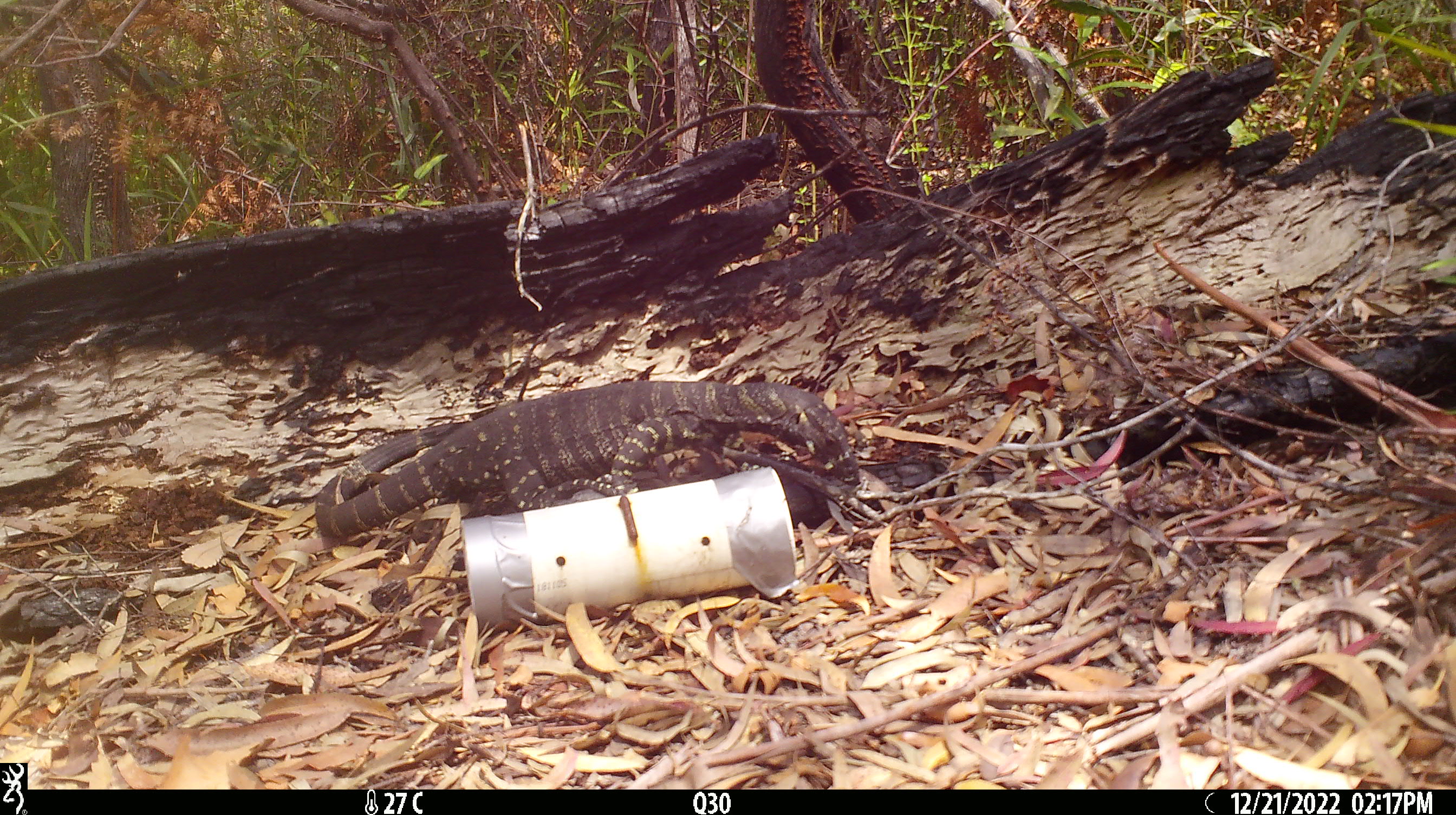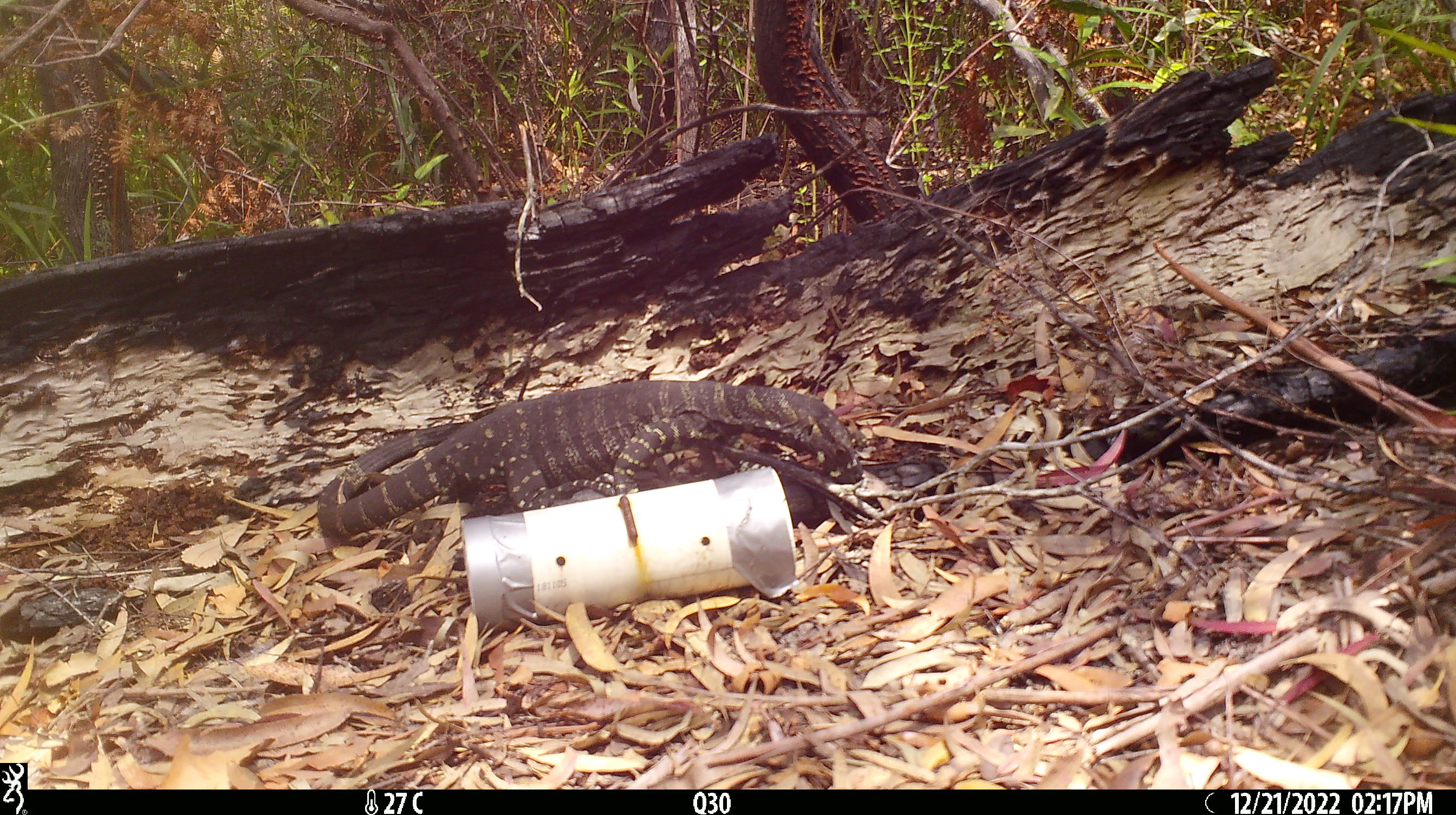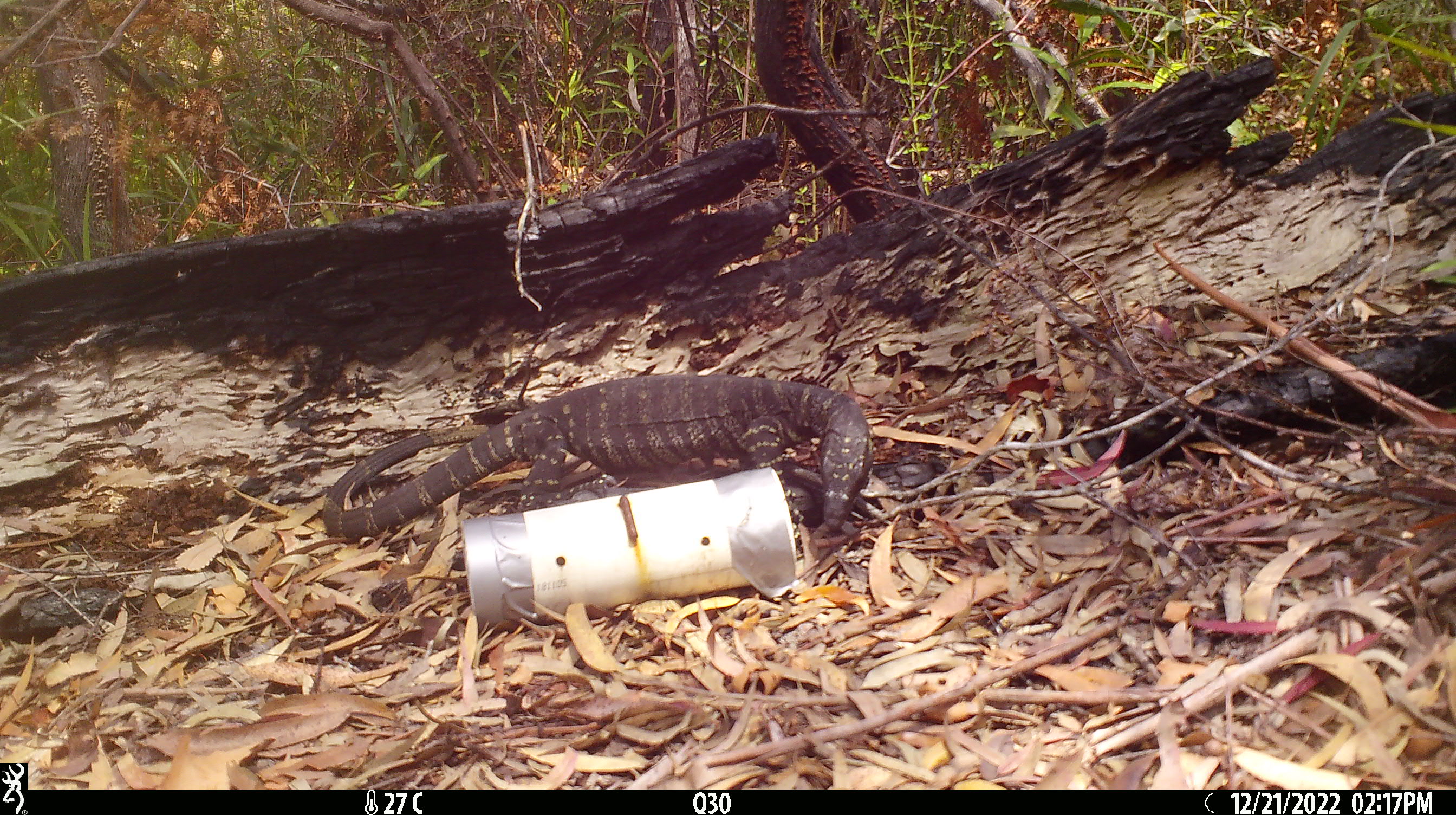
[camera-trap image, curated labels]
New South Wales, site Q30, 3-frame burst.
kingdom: Animalia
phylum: Chordata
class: Reptilia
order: Squamata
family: Varanidae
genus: Varanus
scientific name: Varanus varius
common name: lace monitor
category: goanna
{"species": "goanna (lace monitor) (Varanus varius)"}